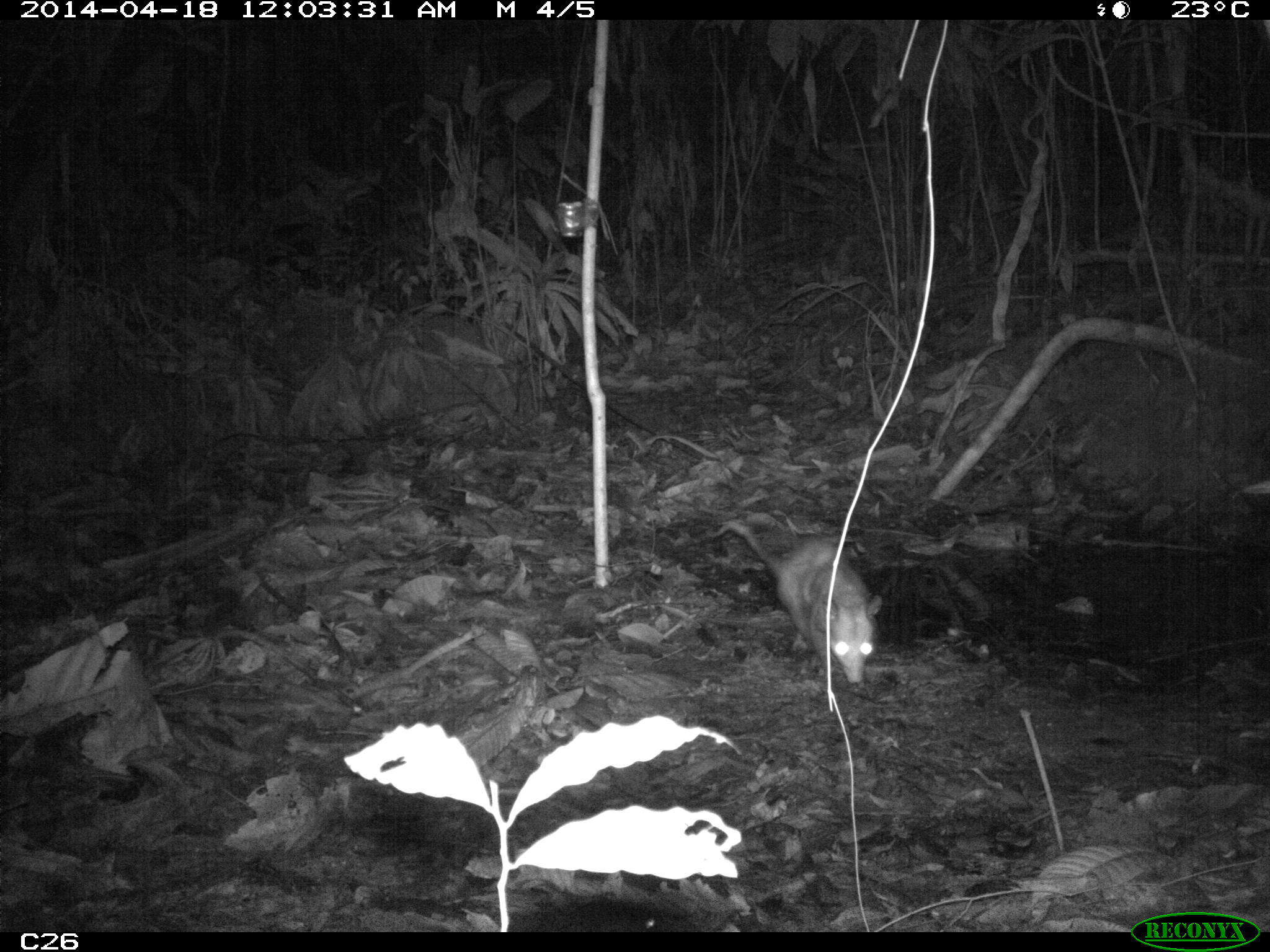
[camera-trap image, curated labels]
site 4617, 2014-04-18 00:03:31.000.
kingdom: Animalia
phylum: Chordata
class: Mammalia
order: Didelphimorphia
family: Didelphidae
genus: Didelphis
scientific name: Didelphis marsupialis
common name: southern opossum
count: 1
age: adult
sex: male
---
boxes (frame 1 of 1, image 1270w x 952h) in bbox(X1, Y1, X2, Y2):
didelphis marsupialis: bbox(722, 517, 882, 685)